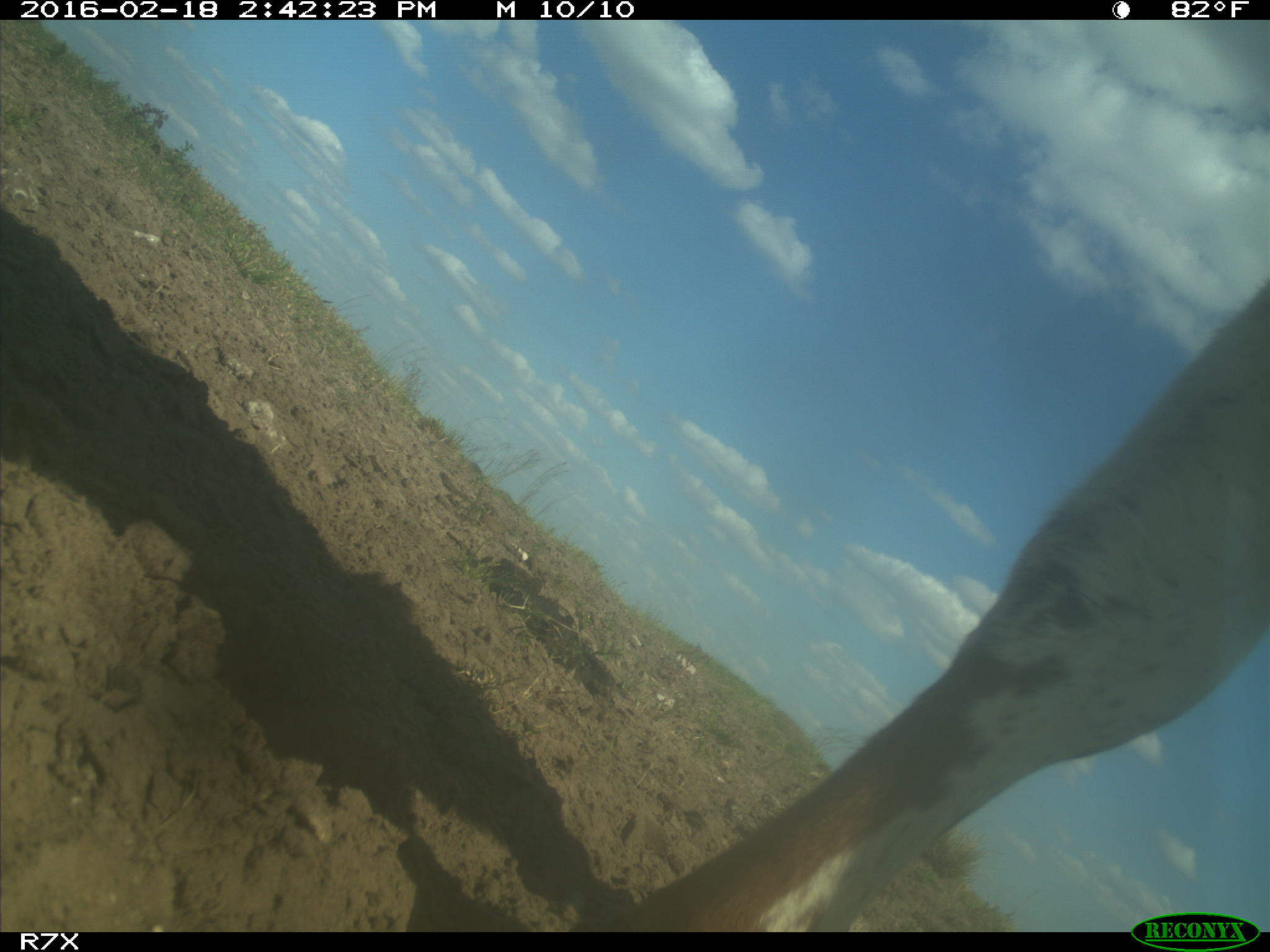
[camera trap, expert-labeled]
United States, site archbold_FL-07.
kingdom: Animalia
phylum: Chordata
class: Mammalia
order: Artiodactyla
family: Bovidae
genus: Bos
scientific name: Bos taurus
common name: domestic cow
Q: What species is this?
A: Bos taurus (domestic cow).